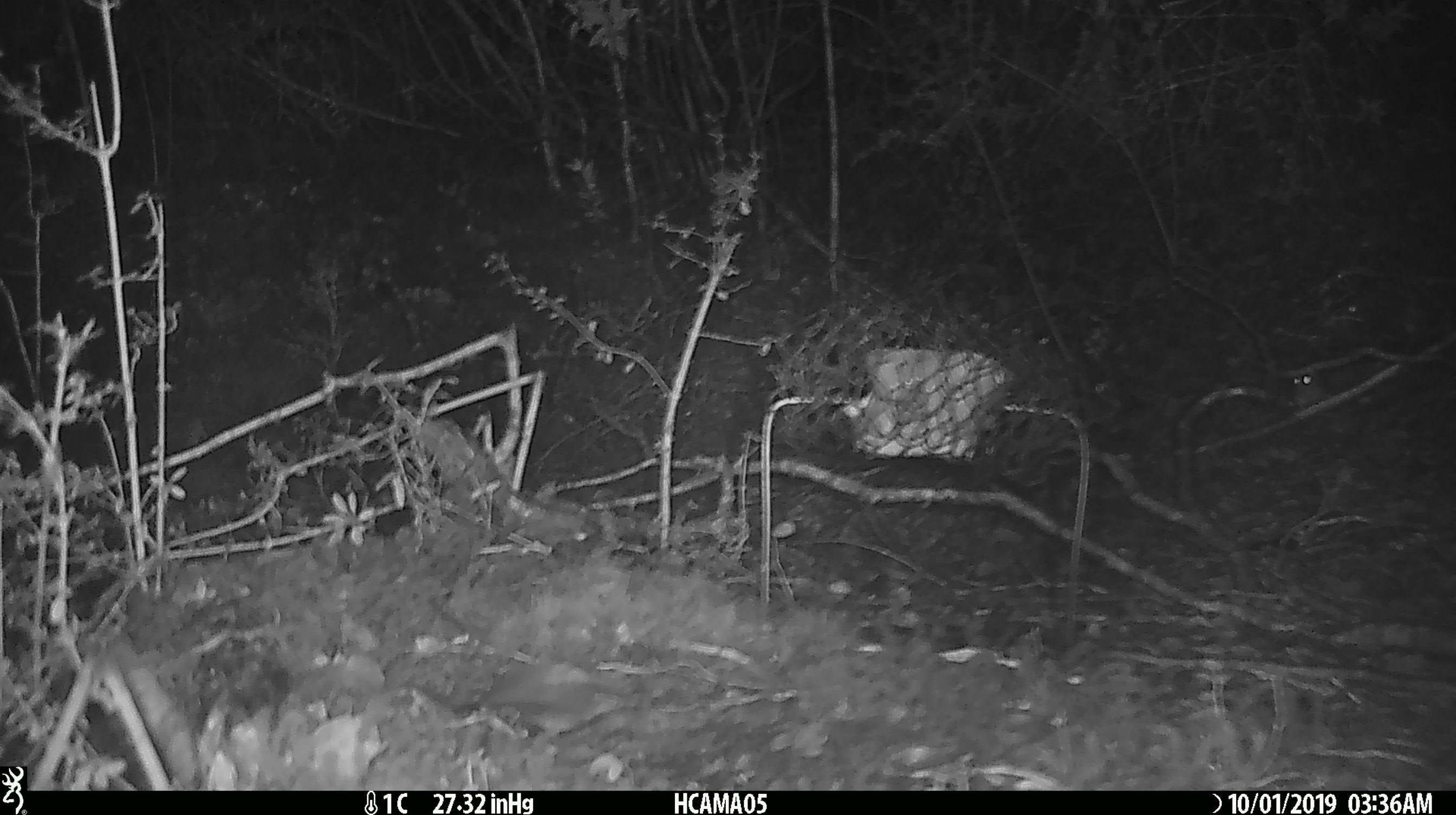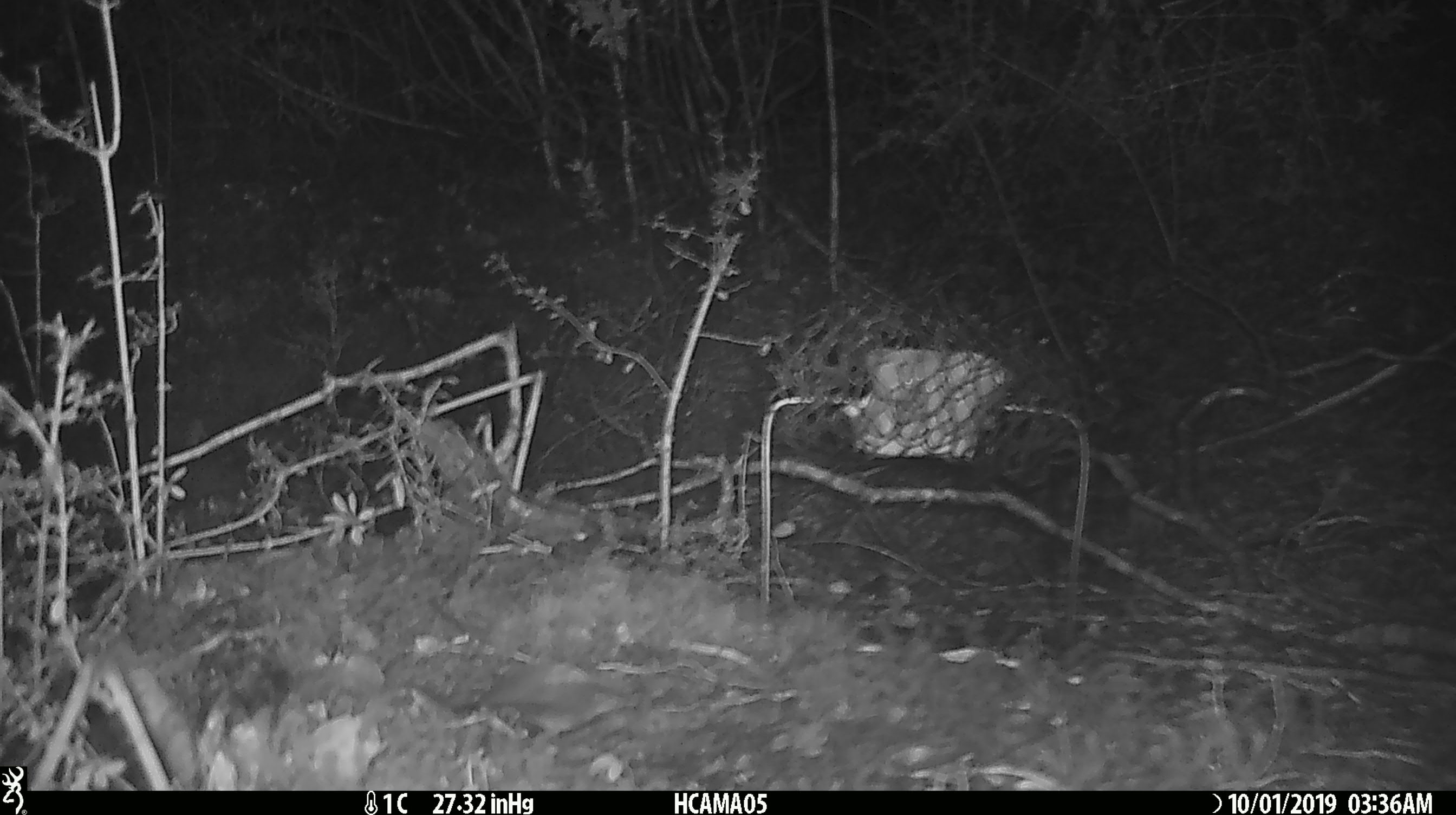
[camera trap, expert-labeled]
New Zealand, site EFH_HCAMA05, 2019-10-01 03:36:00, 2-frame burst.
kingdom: Animalia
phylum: Chordata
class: Mammalia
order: Rodentia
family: Muridae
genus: Mus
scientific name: Mus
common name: mouse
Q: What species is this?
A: Mouse (Mus).